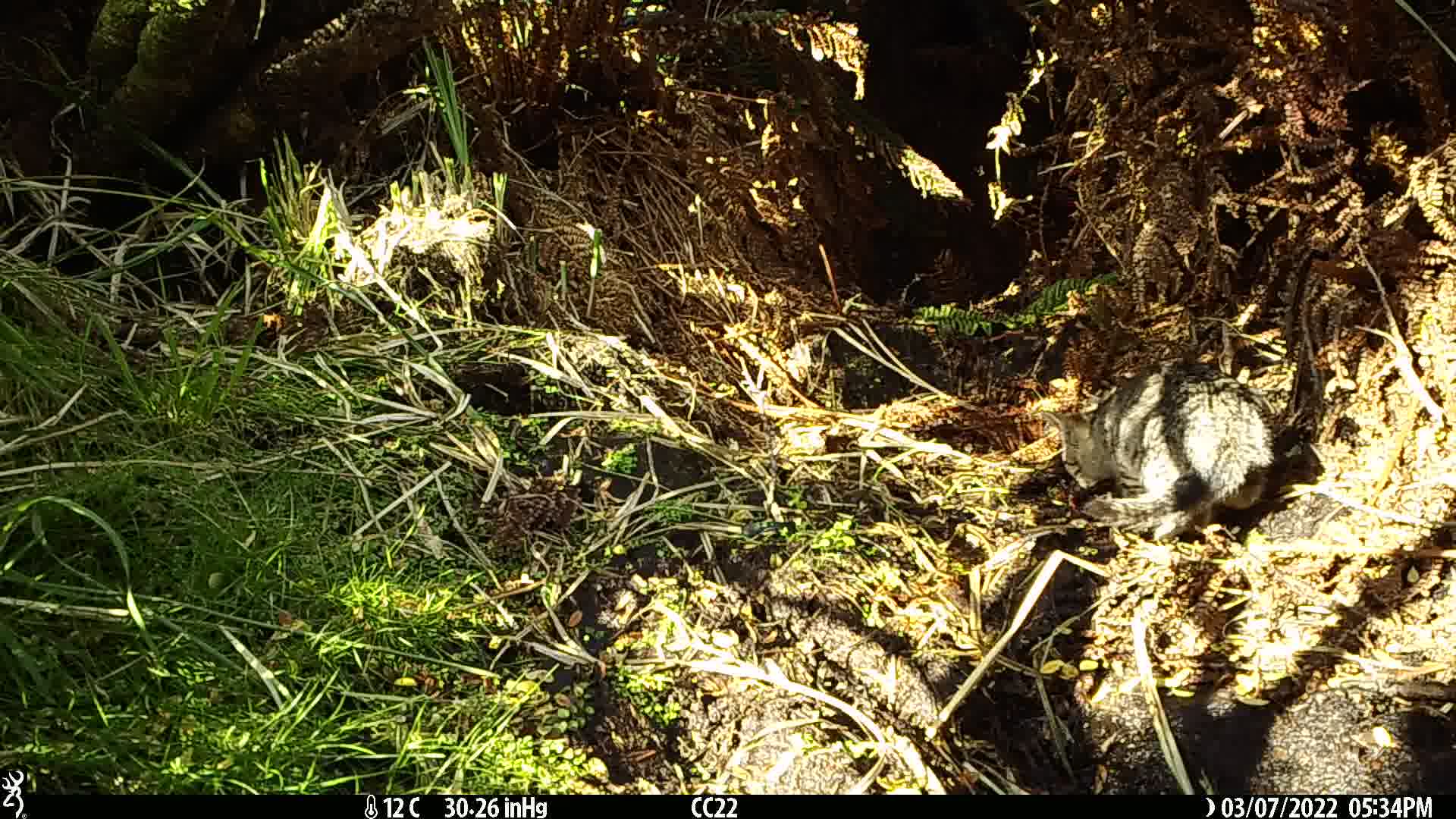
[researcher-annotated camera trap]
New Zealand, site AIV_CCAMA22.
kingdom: Animalia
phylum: Chordata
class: Mammalia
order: Carnivora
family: Felidae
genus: Felis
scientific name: Felis catus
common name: domestic cat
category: cat